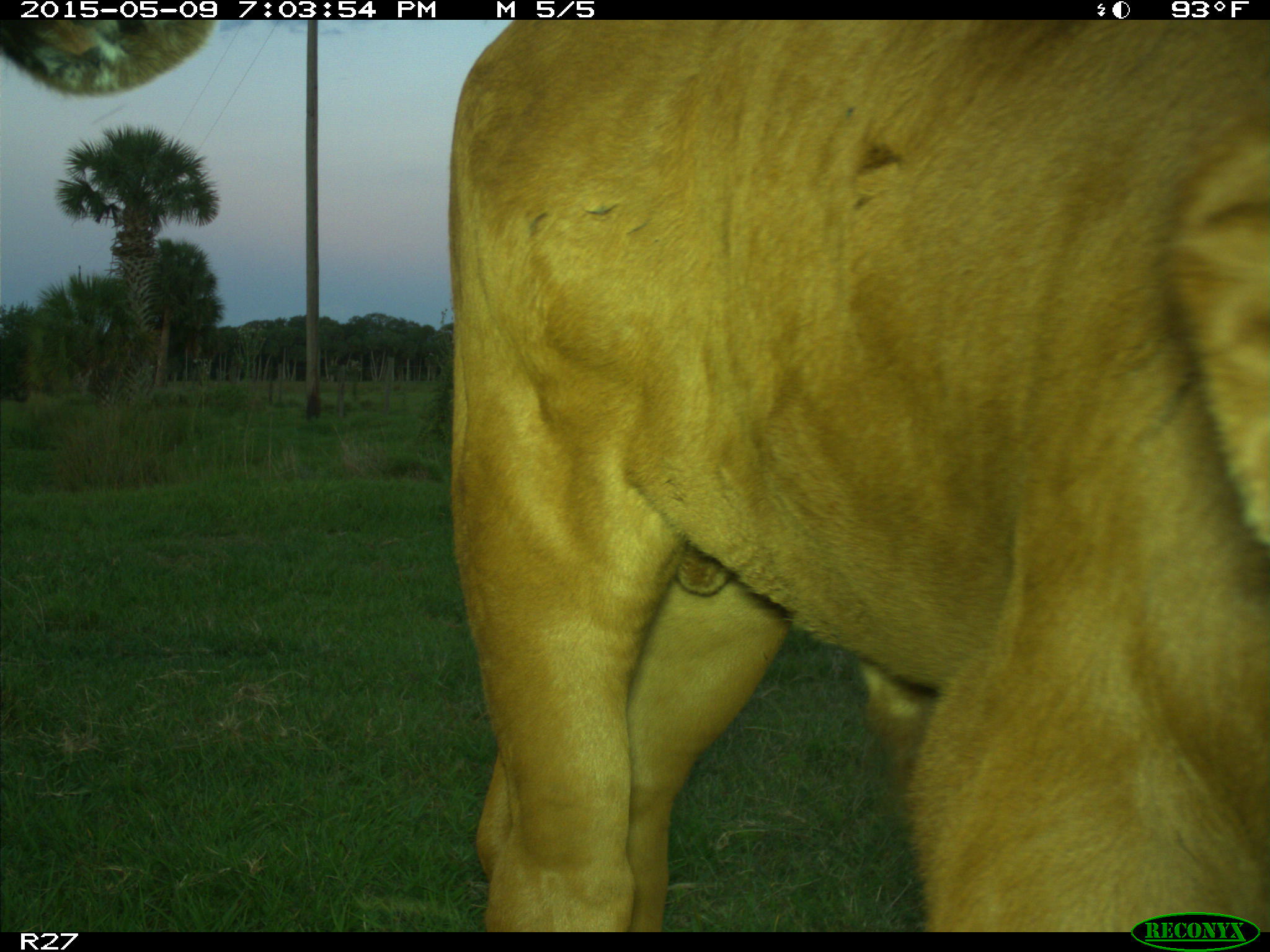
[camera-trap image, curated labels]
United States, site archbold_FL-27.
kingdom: Animalia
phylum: Chordata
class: Mammalia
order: Artiodactyla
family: Bovidae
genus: Bos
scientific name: Bos taurus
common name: domestic cow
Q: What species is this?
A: Bos taurus (domestic cow).